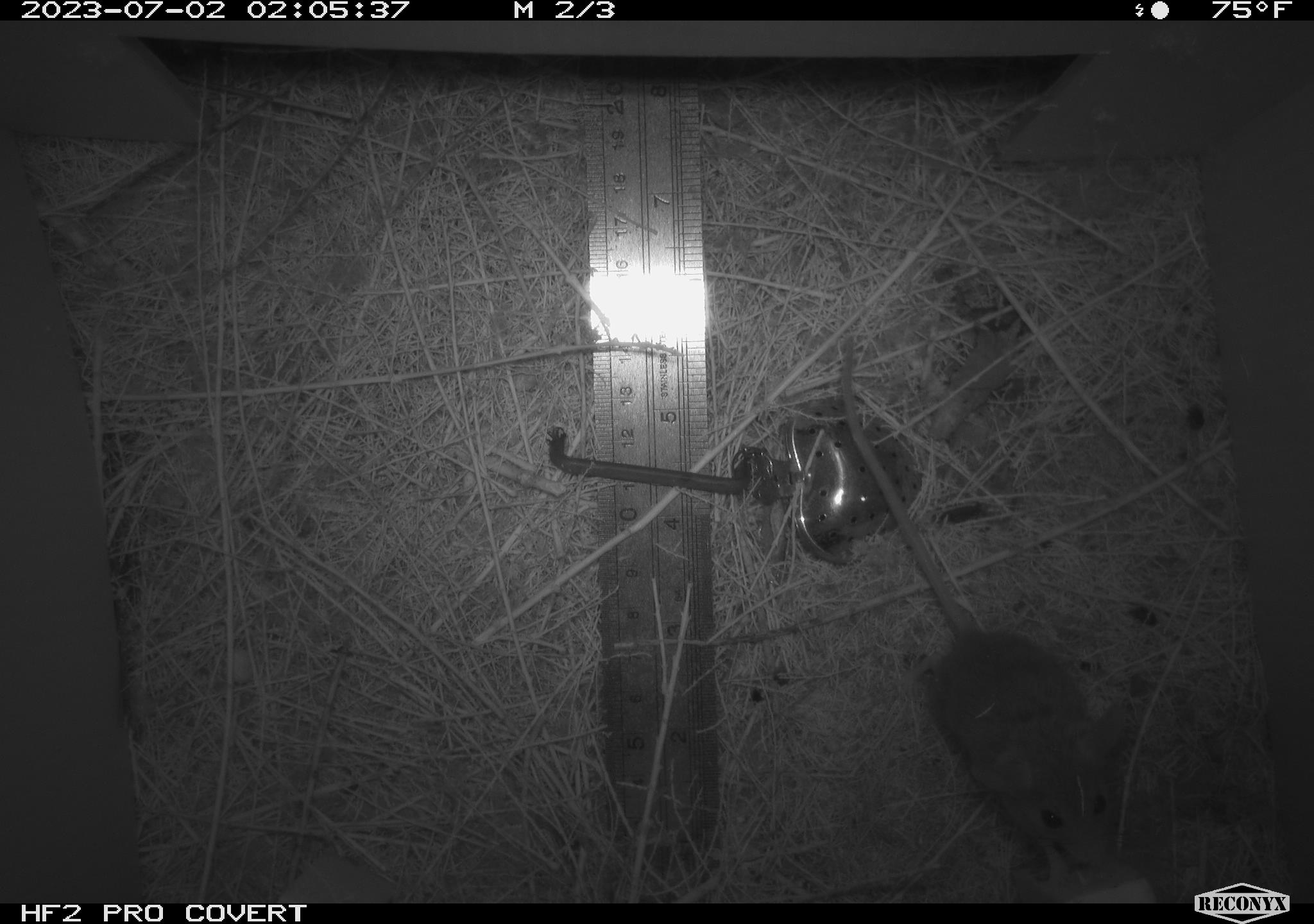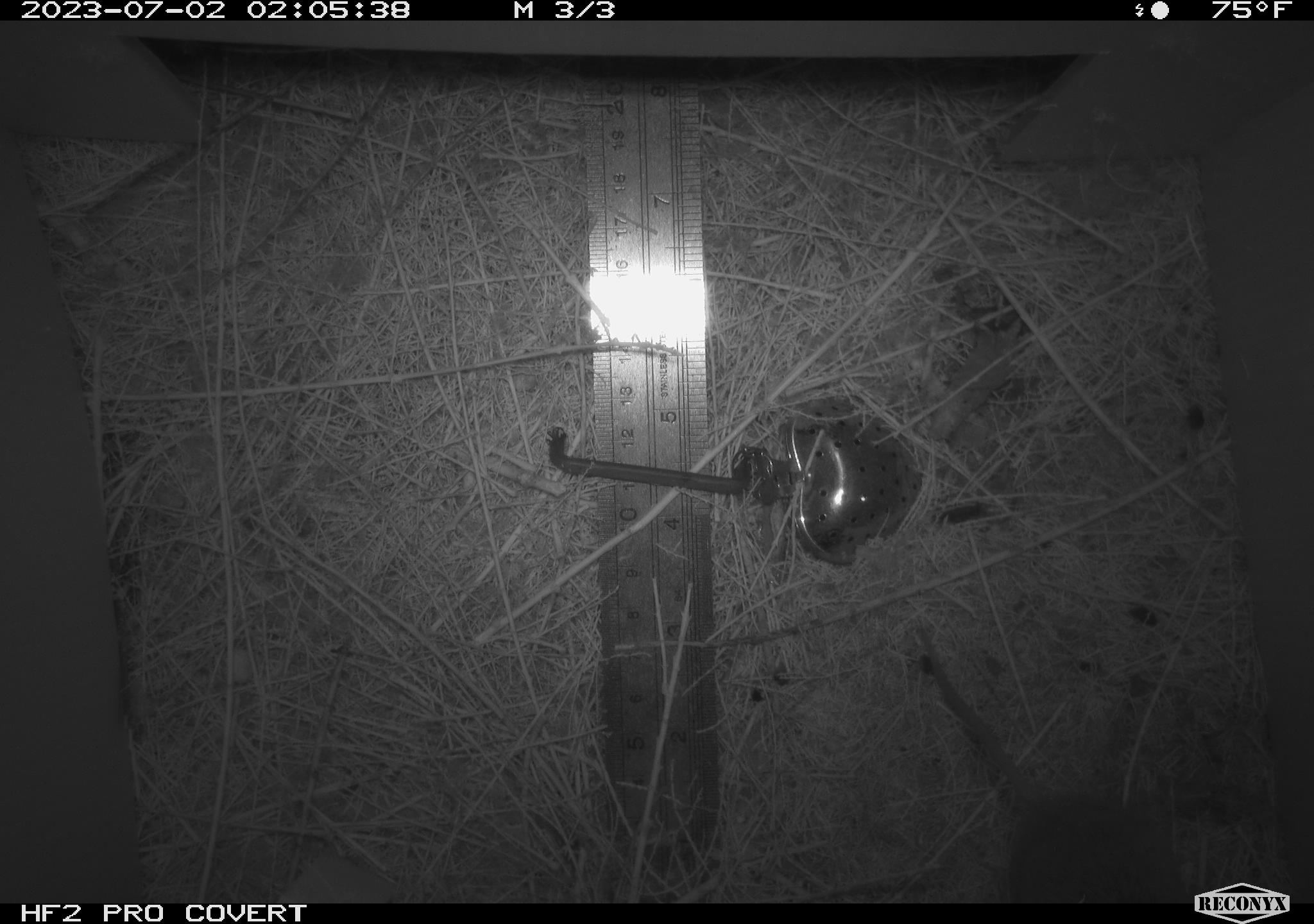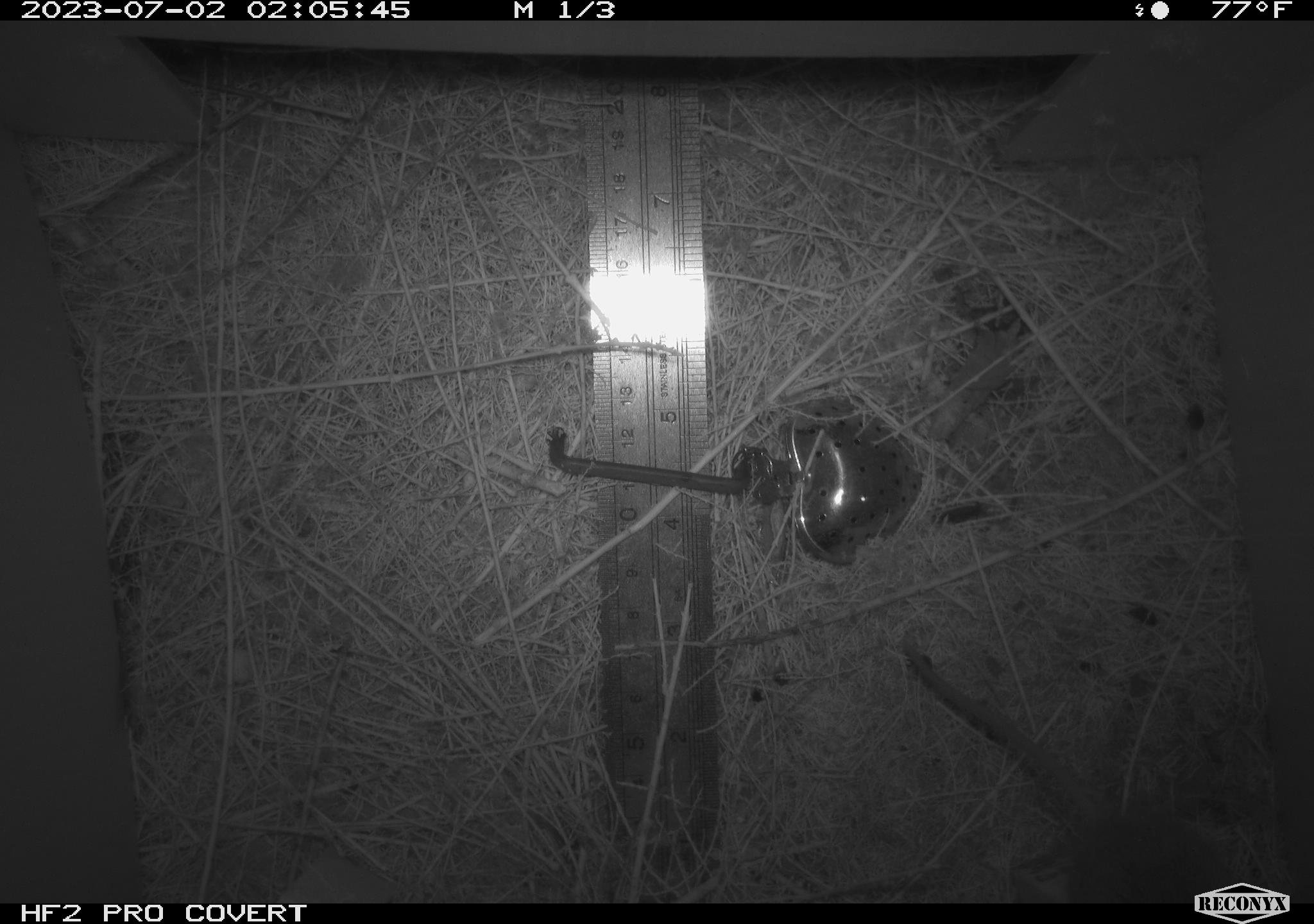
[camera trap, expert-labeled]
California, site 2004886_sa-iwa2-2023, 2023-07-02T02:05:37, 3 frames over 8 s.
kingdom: Animalia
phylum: Chordata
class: Mammalia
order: Rodentia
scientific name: Rodentia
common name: mouse species